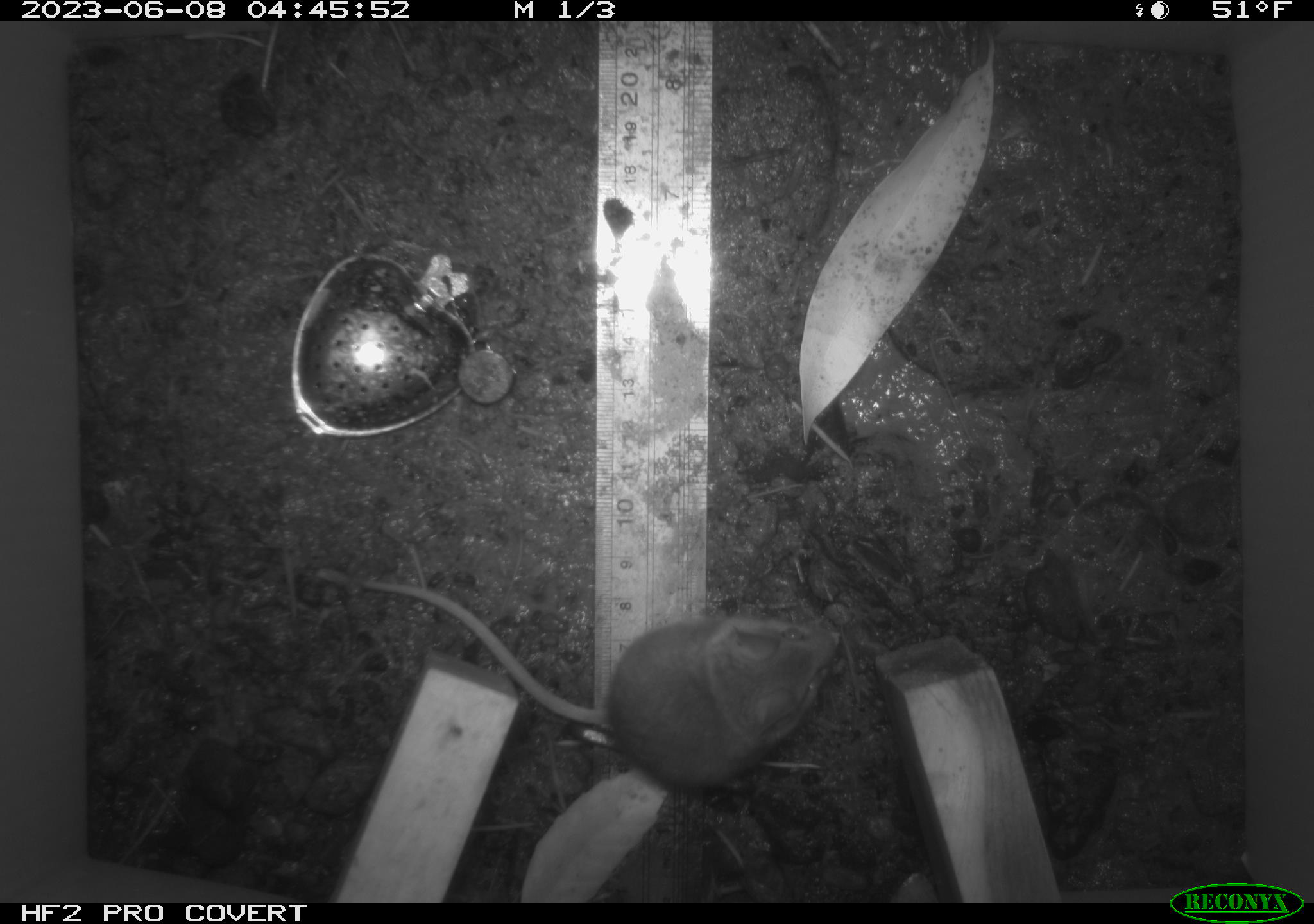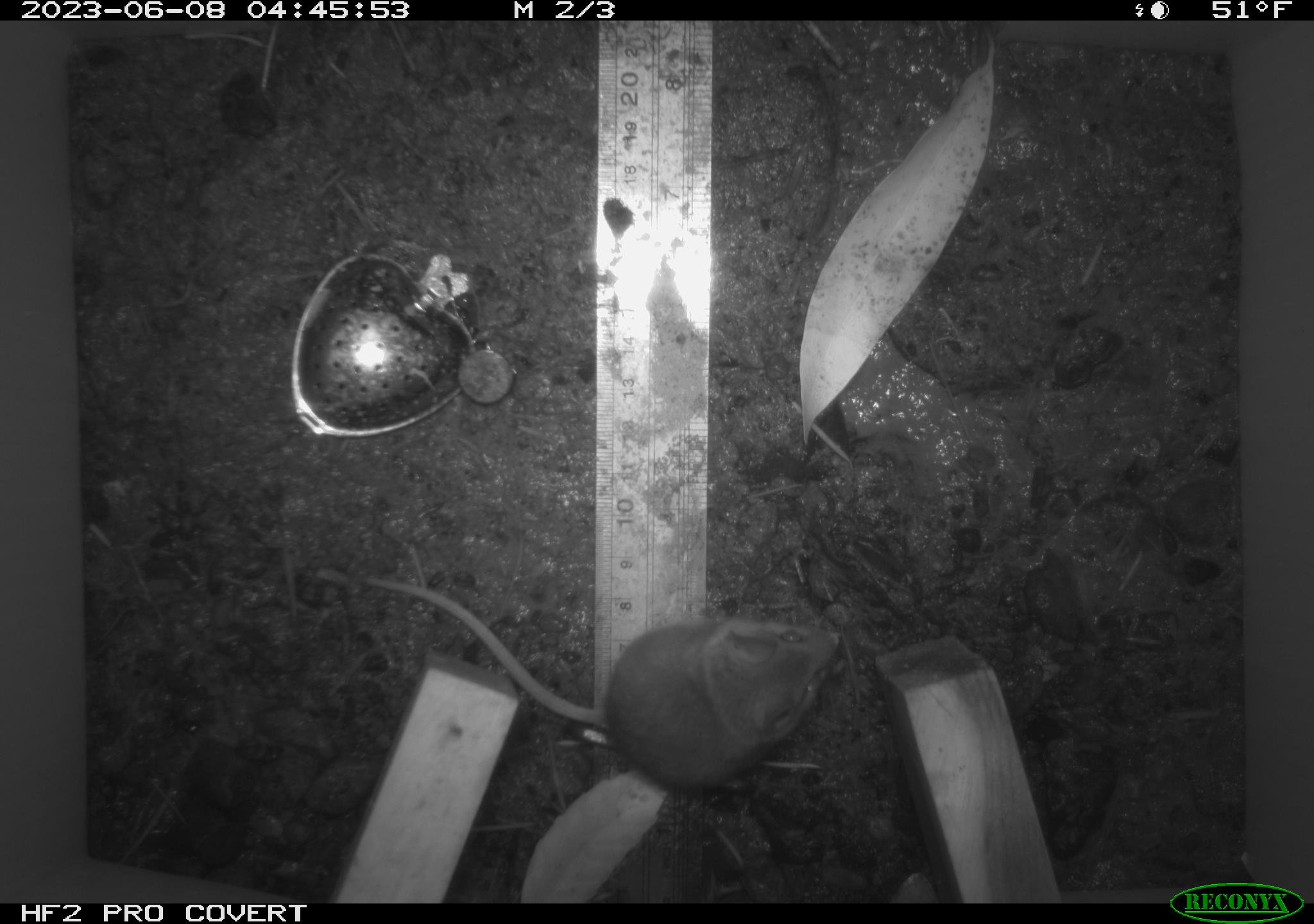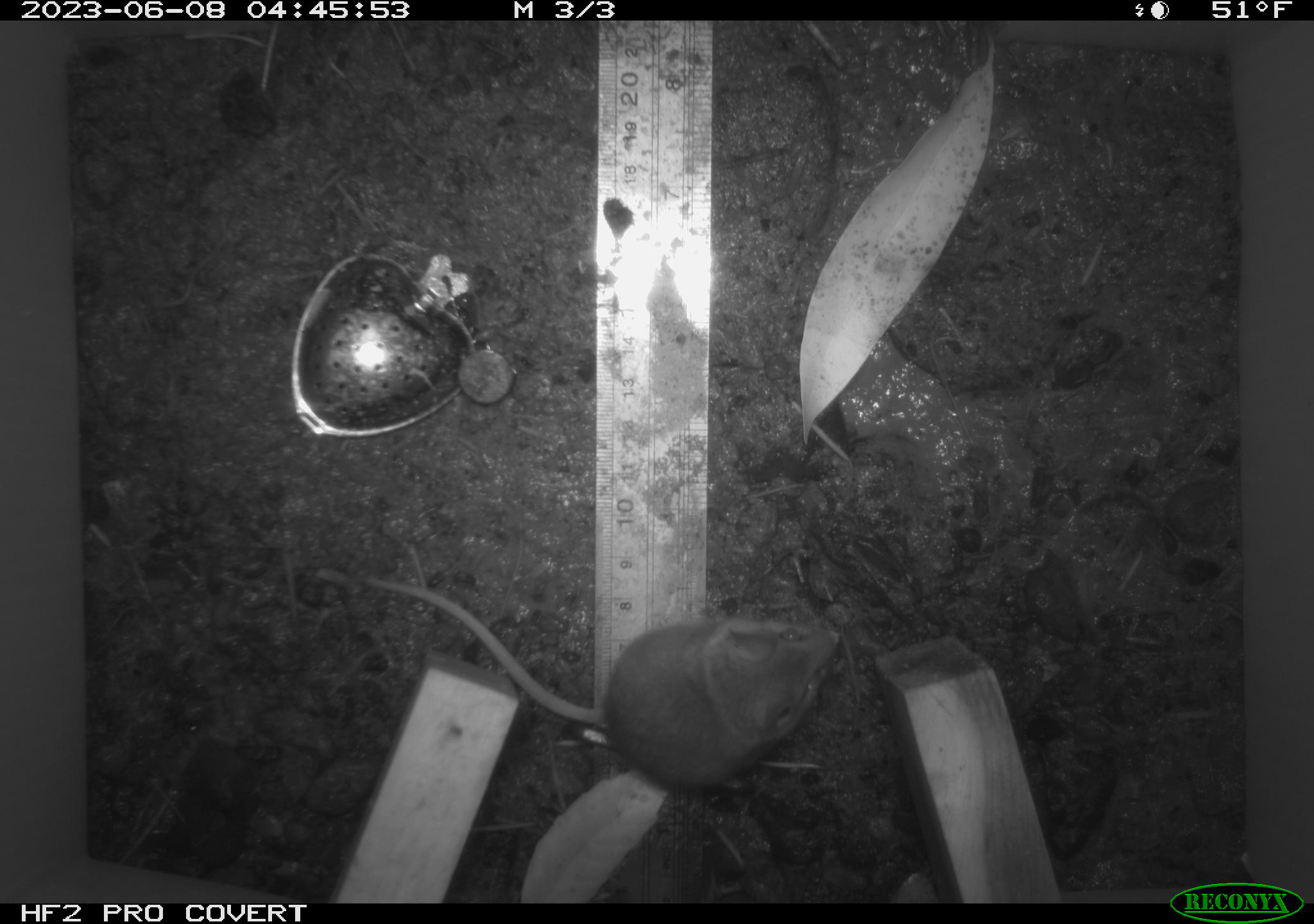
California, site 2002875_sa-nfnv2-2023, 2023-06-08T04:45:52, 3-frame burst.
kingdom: Animalia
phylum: Chordata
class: Mammalia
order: Rodentia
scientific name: Rodentia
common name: mouse species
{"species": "mouse species (Rodentia)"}